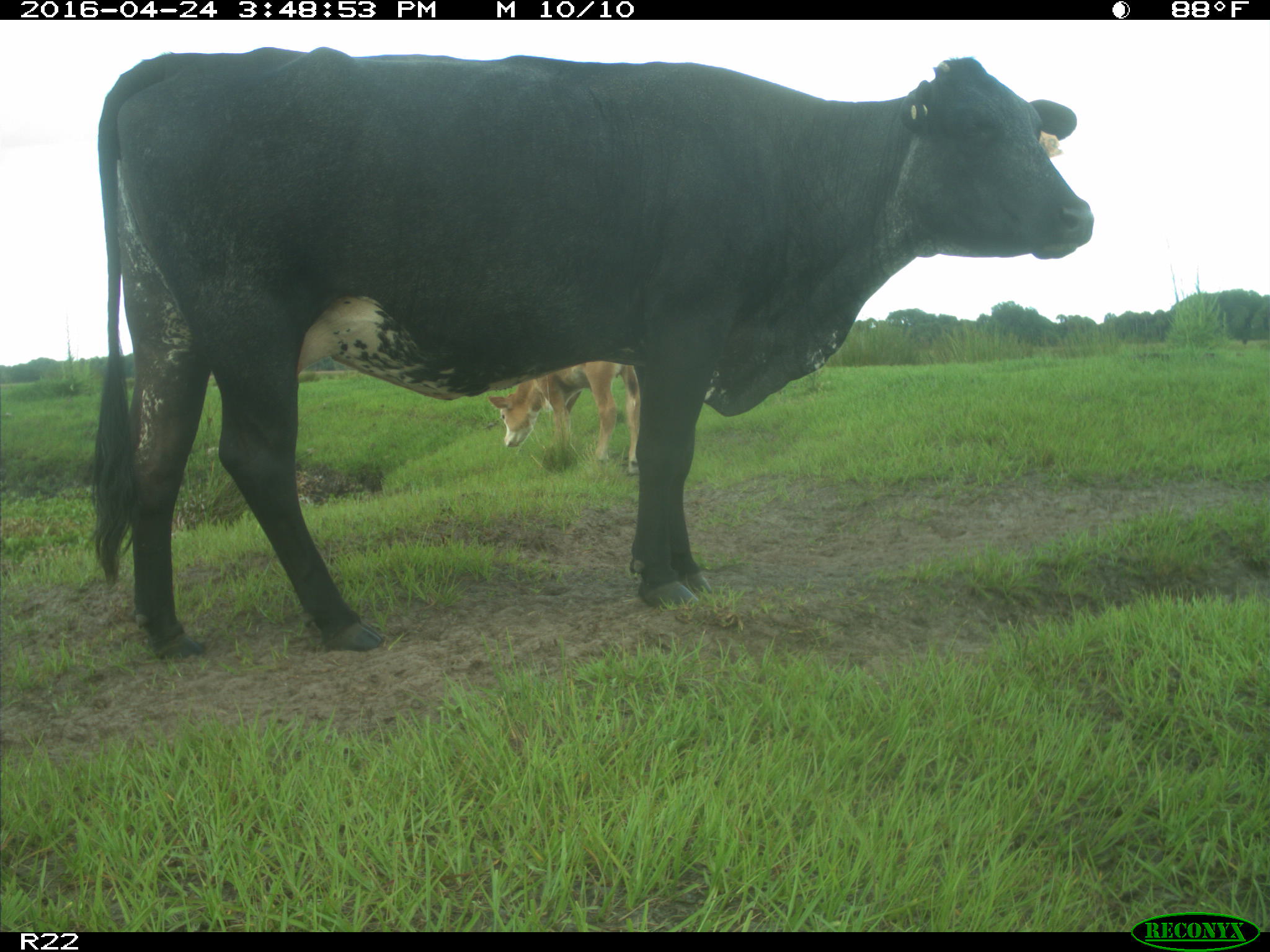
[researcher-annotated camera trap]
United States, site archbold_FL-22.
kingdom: Animalia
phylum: Chordata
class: Mammalia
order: Artiodactyla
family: Bovidae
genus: Bos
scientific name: Bos taurus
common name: domestic cow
Bos taurus (domestic cow).